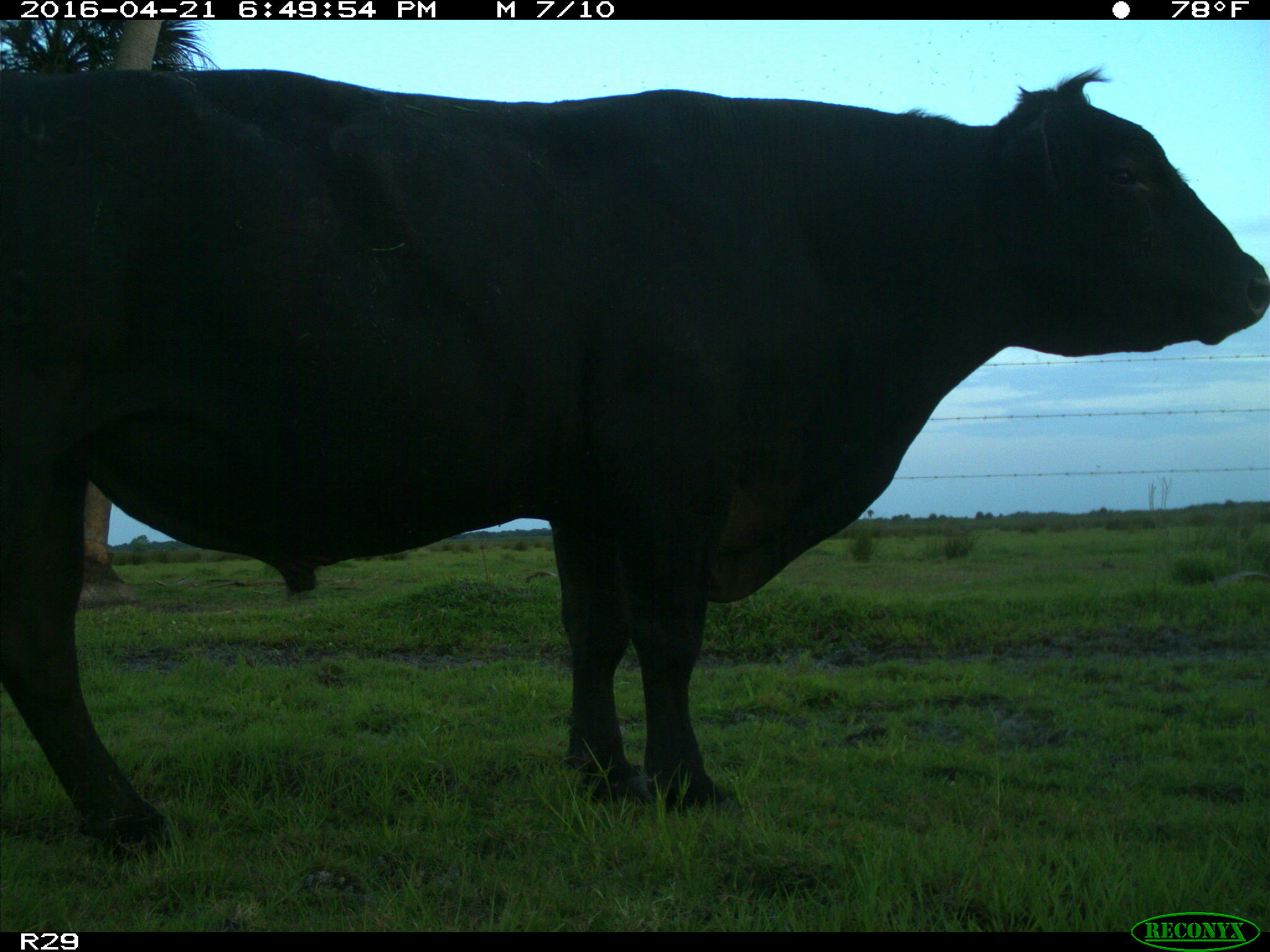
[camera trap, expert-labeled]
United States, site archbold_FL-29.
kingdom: Animalia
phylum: Chordata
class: Mammalia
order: Artiodactyla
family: Bovidae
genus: Bos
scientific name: Bos taurus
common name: domestic cow